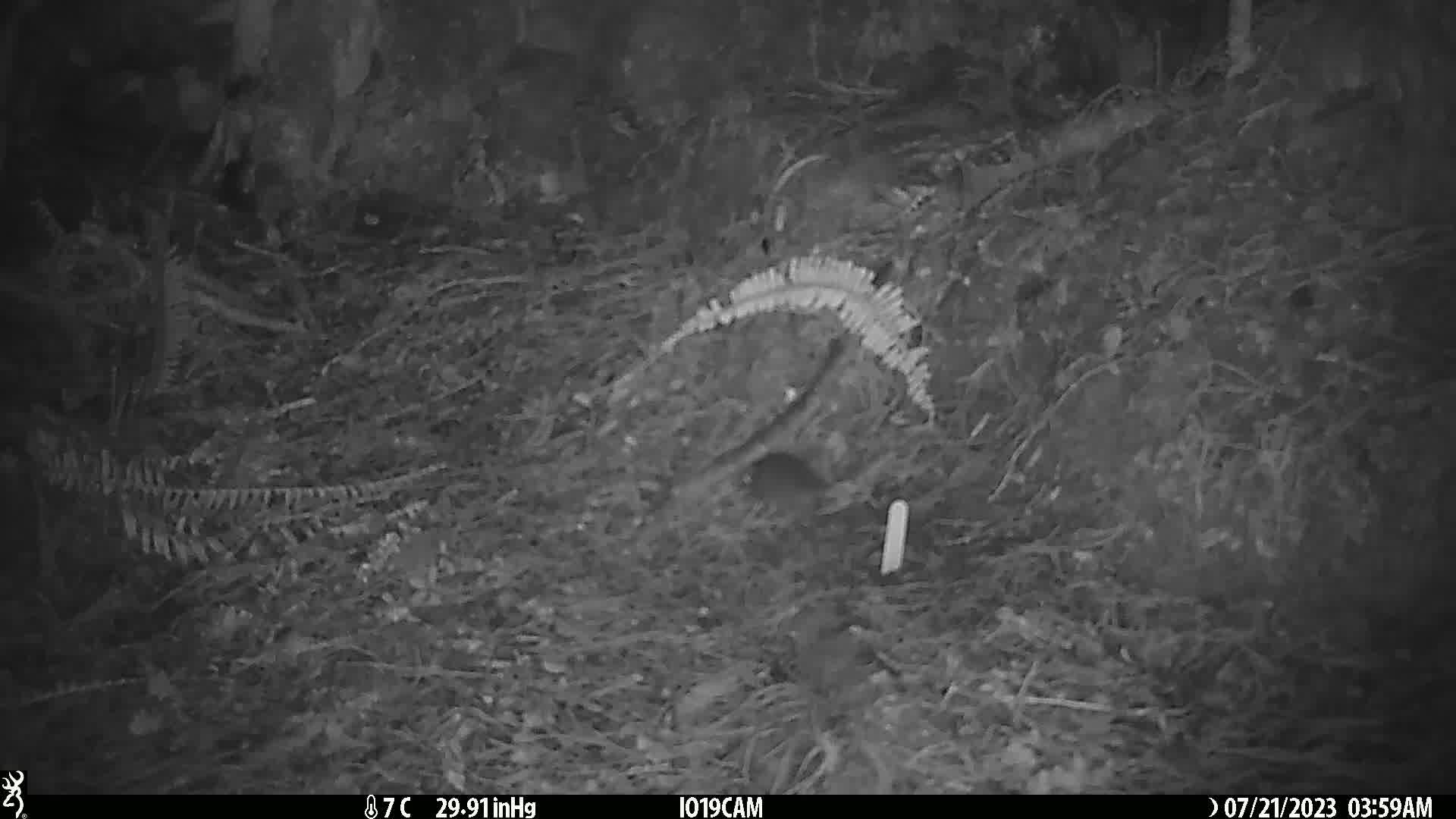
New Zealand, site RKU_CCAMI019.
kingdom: Animalia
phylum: Chordata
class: Mammalia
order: Rodentia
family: Muridae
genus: Rattus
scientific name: Rattus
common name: rat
Rat (Rattus).